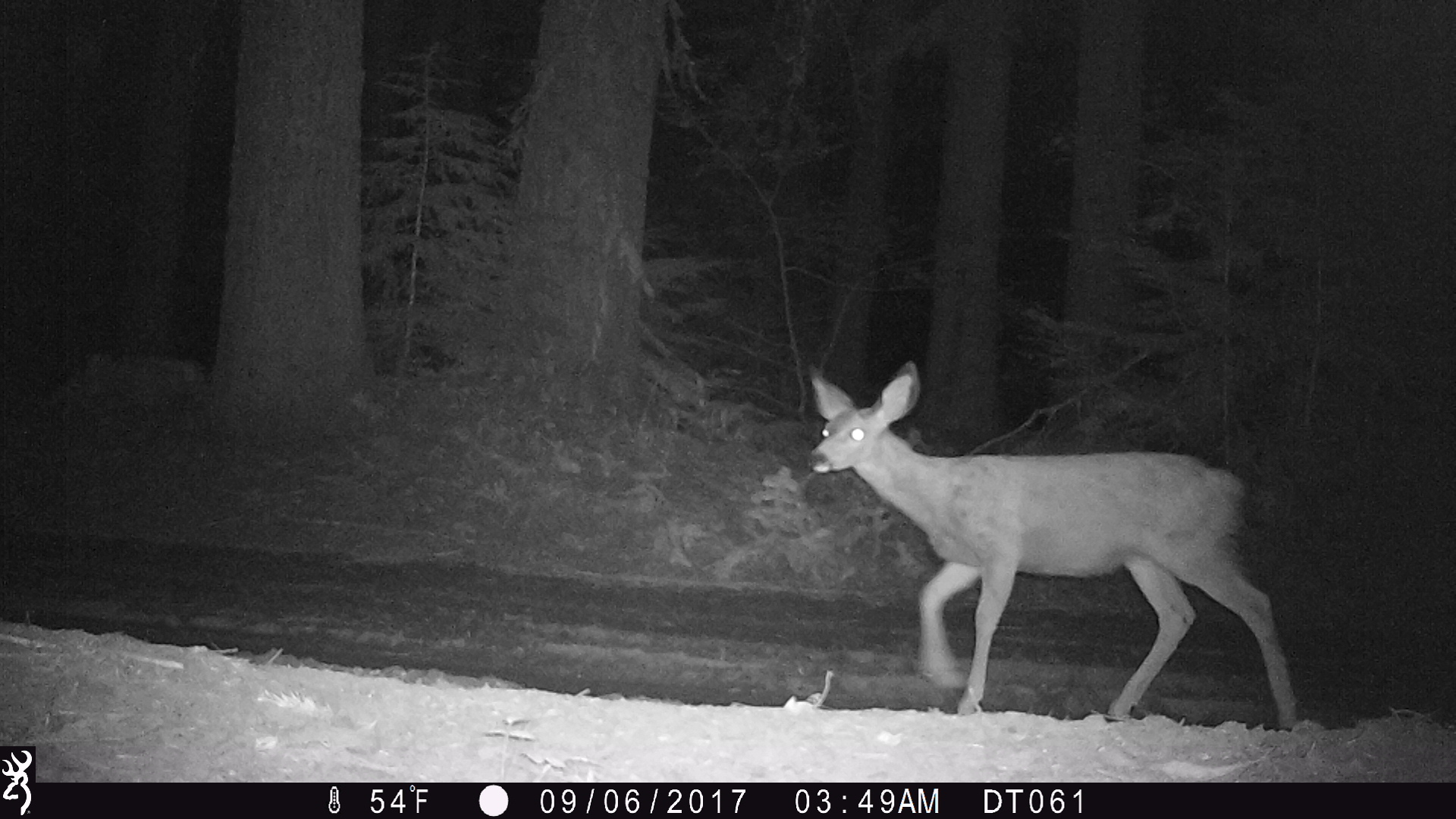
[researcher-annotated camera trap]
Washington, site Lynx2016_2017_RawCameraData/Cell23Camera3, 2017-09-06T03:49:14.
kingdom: Animalia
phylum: Chordata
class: Mammalia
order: Artiodactyla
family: Cervidae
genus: Odocoileus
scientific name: Odocoileus hemionus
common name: mule deer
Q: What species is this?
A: Odocoileus hemionus (mule deer).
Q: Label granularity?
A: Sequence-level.